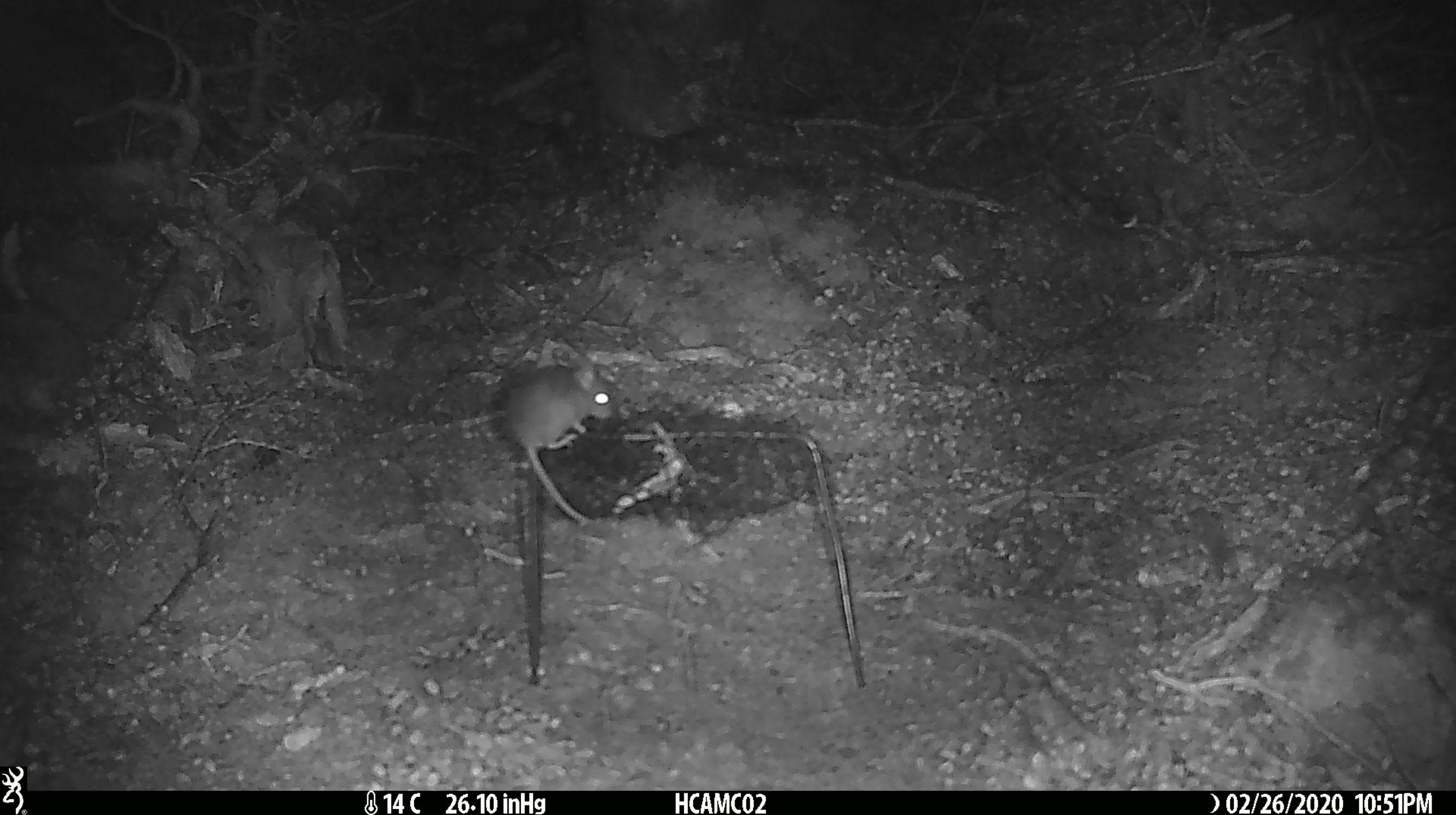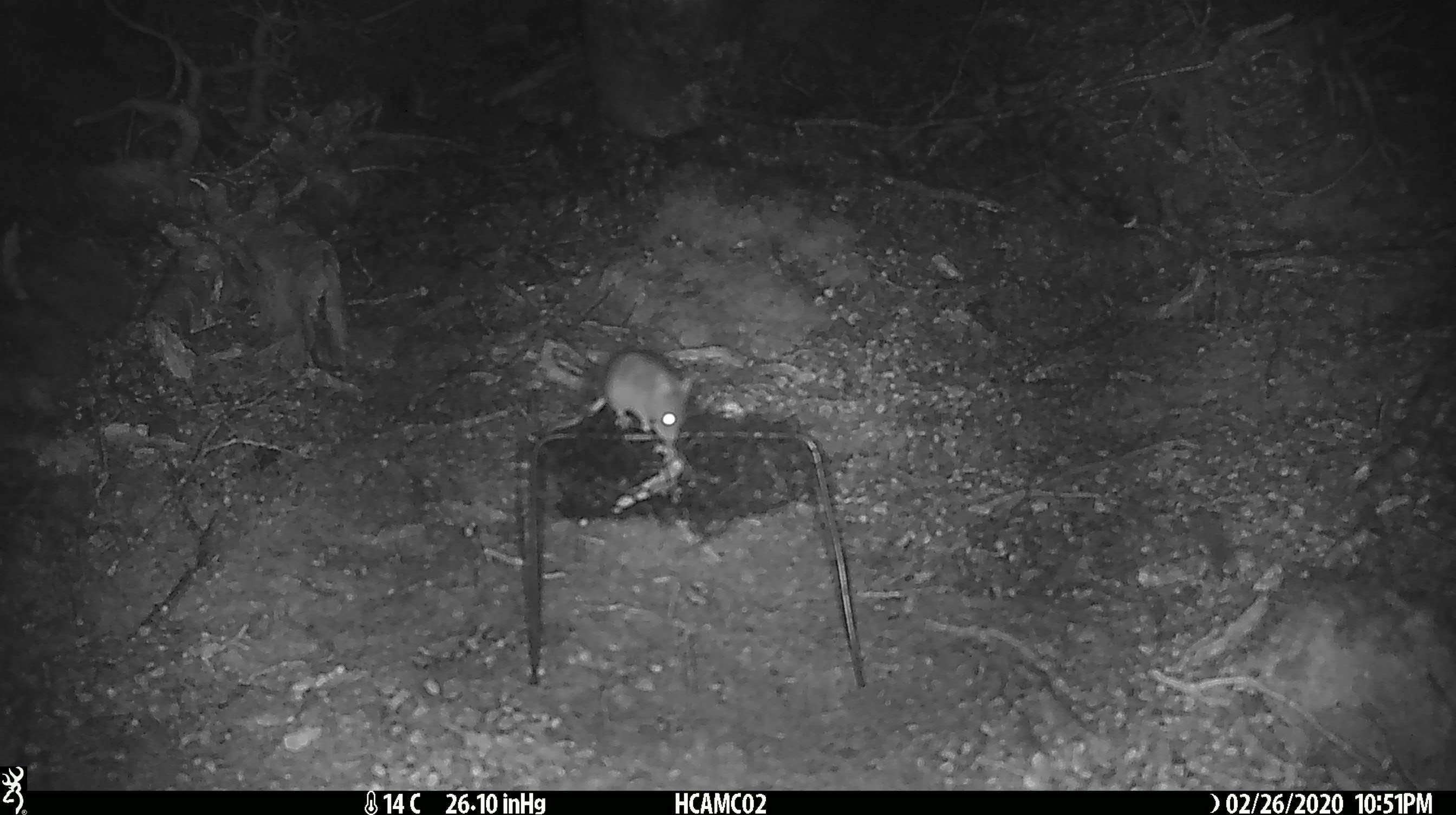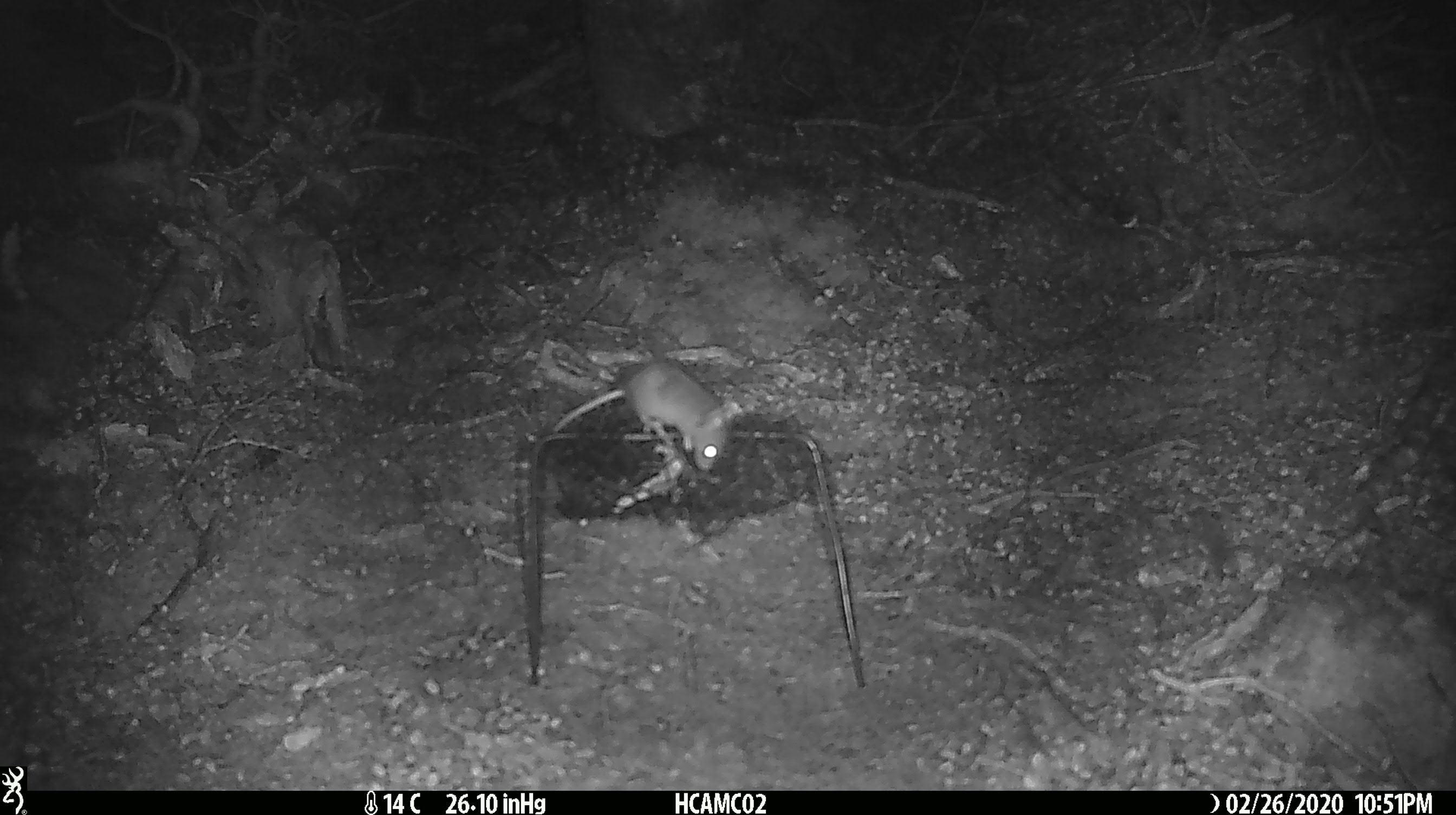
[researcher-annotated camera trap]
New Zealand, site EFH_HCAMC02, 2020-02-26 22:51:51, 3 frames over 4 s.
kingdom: Animalia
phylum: Chordata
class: Mammalia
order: Rodentia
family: Muridae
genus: Mus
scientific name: Mus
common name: mouse